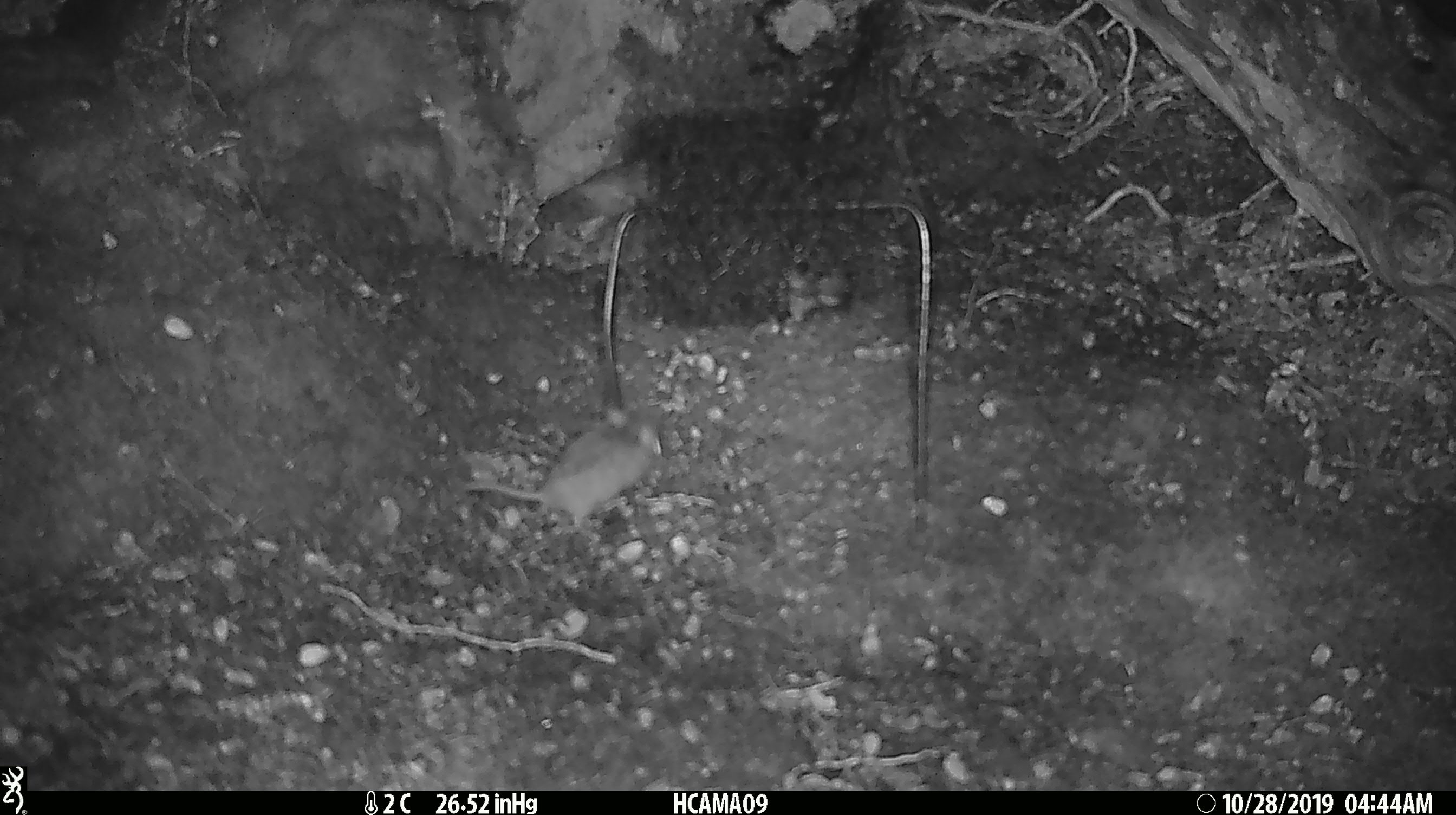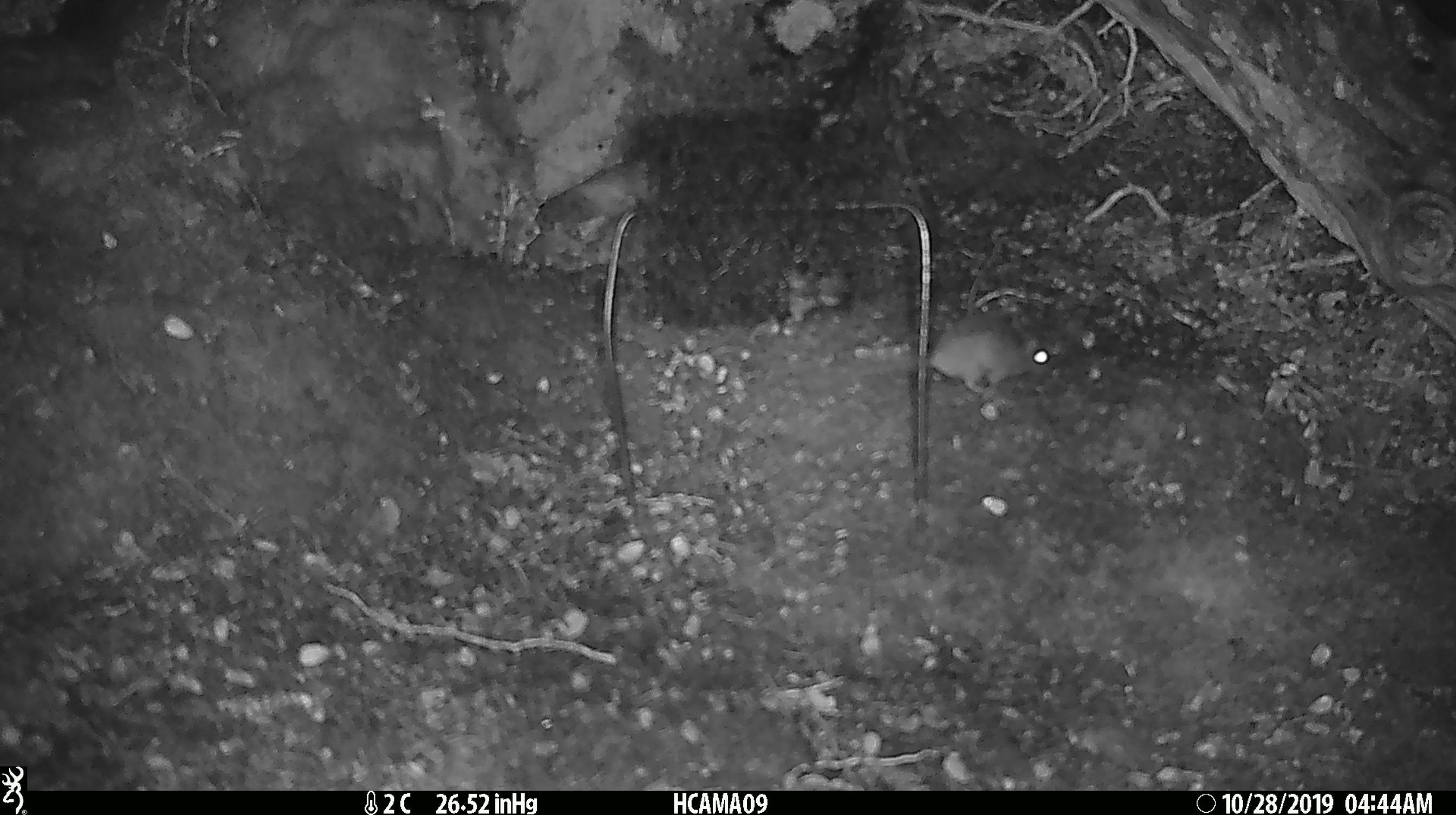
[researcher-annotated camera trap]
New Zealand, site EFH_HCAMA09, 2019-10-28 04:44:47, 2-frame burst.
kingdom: Animalia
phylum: Chordata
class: Mammalia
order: Rodentia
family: Muridae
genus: Mus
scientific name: Mus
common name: mouse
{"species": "mouse (Mus)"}